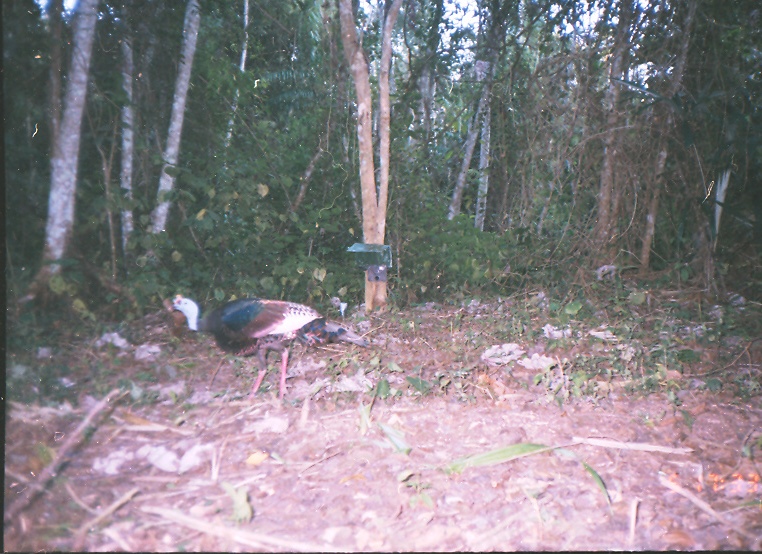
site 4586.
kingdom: Animalia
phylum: Chordata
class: Aves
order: Galliformes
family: Phasianidae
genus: Meleagris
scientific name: Meleagris ocellata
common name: ocellated turkey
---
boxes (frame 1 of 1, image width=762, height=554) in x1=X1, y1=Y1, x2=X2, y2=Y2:
meleagris ocellata: x1=162, y1=292, x2=366, y2=406